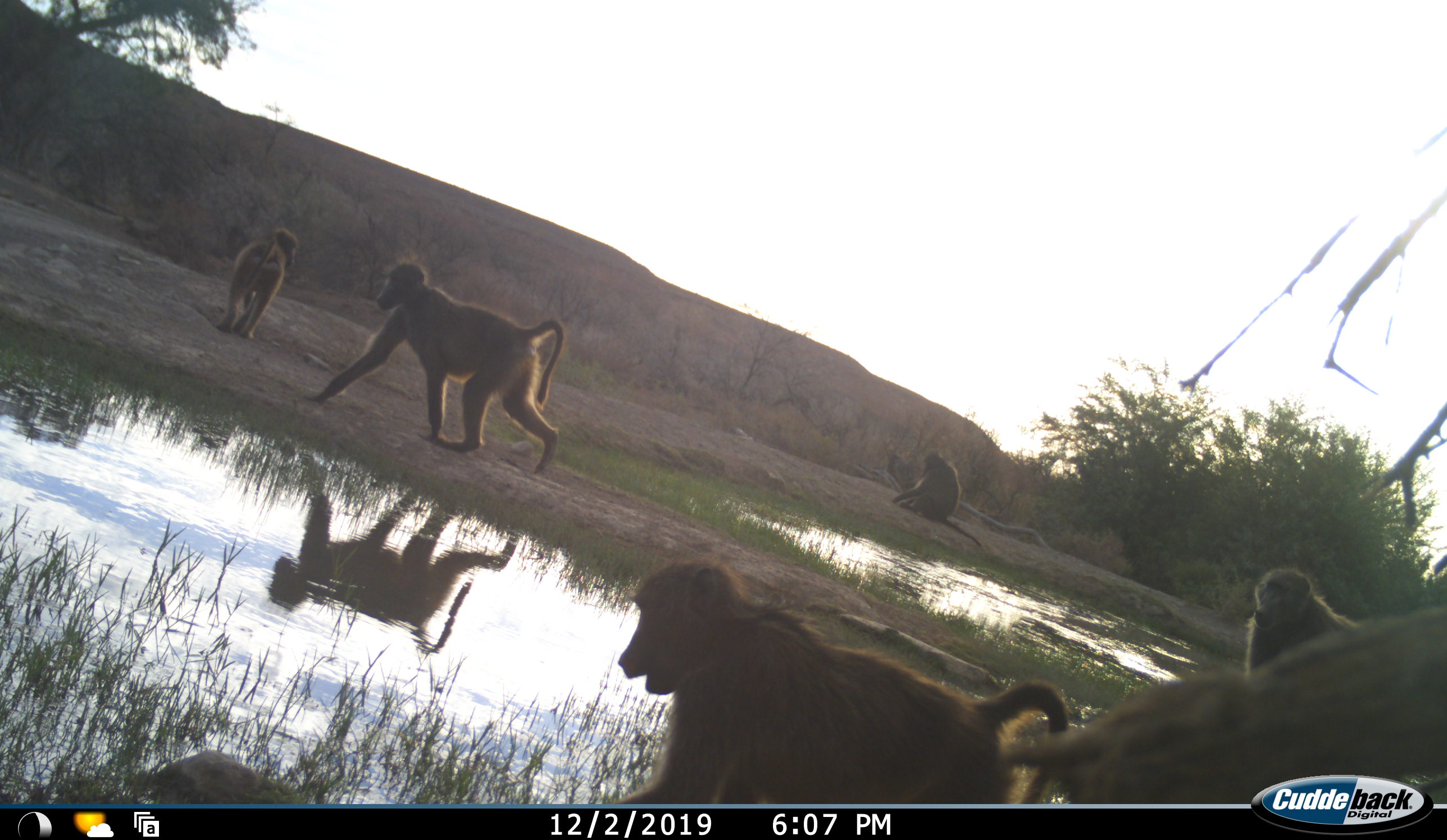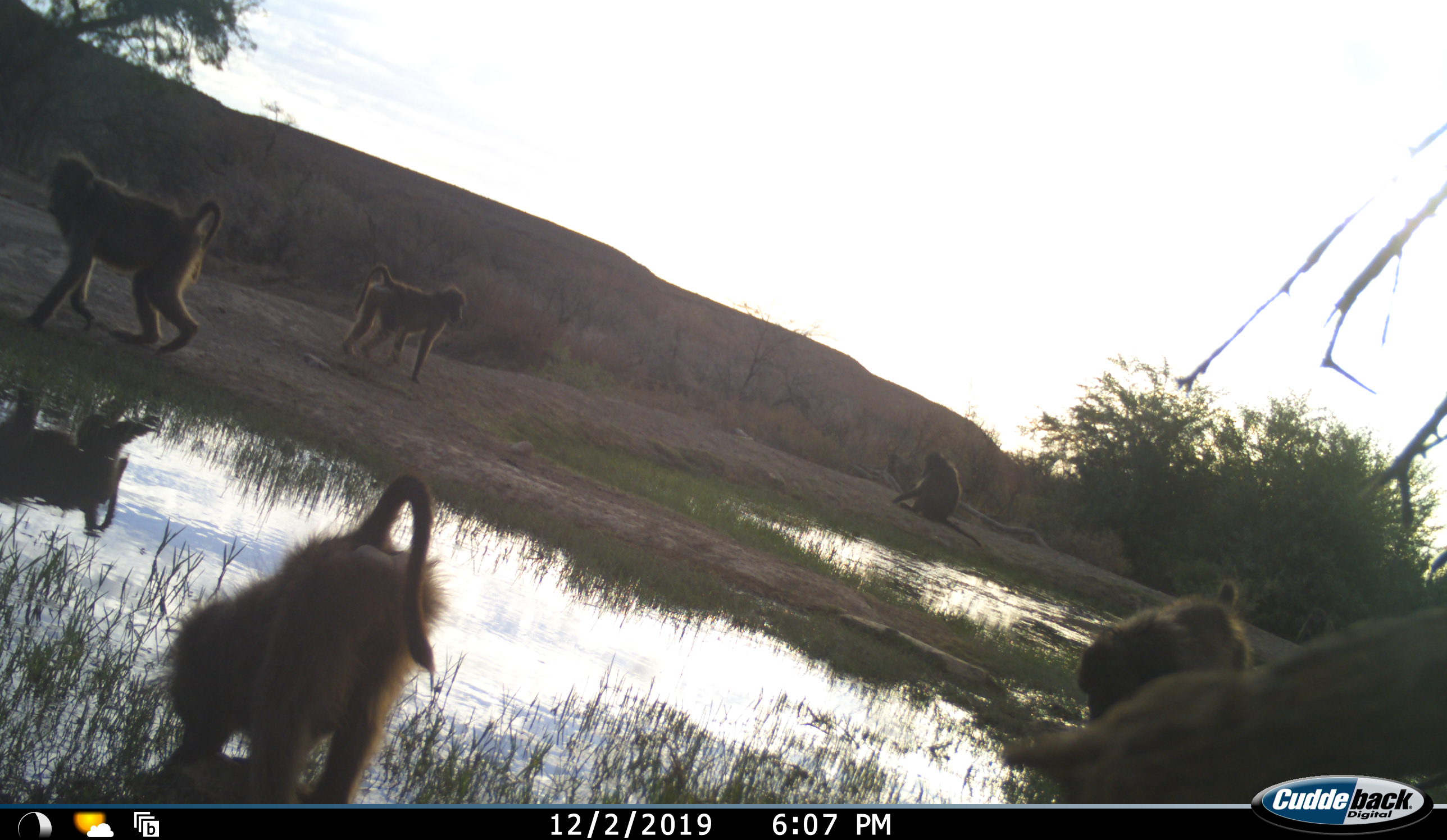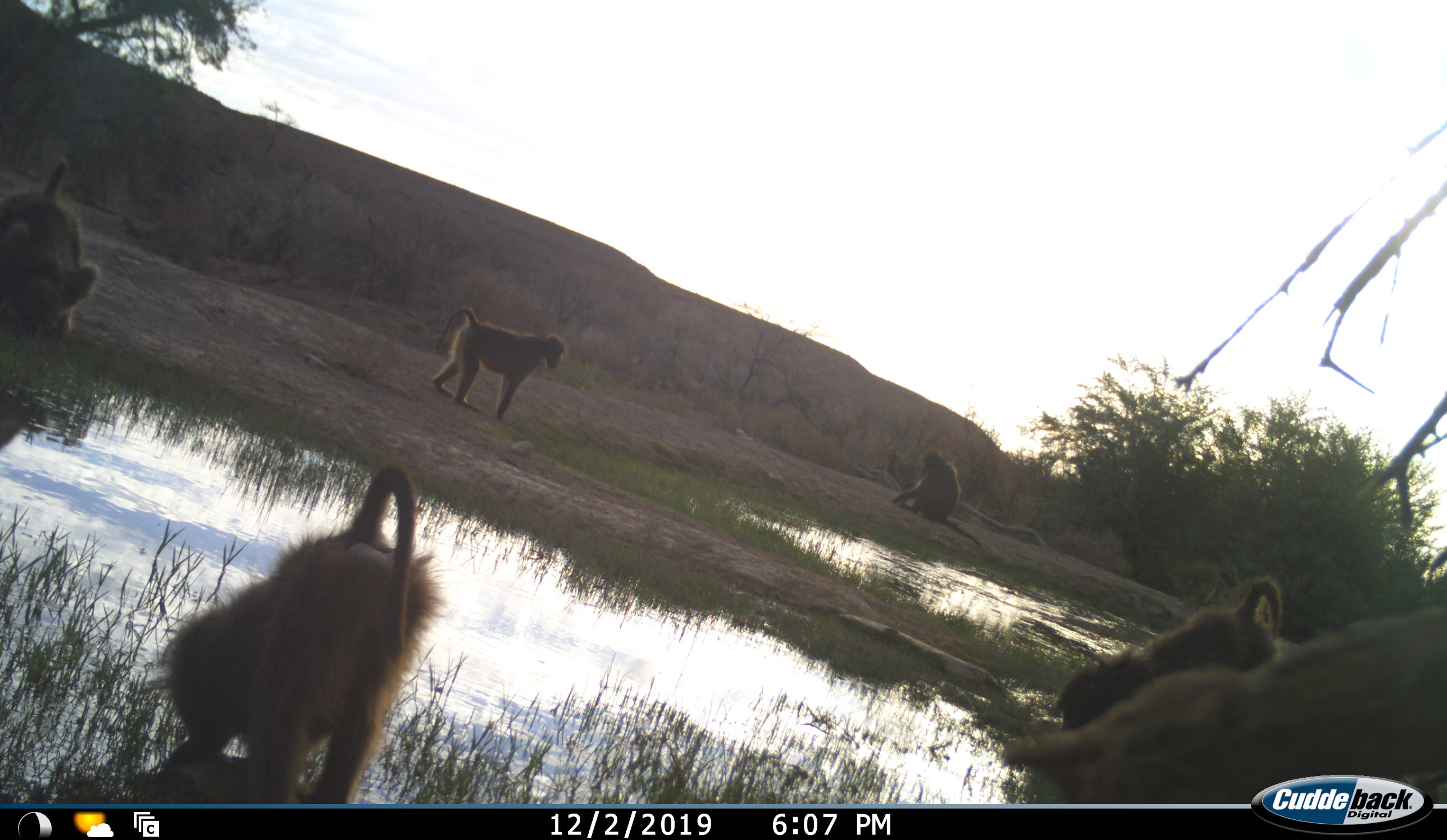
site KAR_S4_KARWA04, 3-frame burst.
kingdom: Animalia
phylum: Chordata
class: Mammalia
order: Primates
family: Cercopithecidae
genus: Papio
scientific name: Papio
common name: baboon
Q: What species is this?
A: Baboon (Papio).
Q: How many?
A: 5.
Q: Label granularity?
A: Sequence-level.